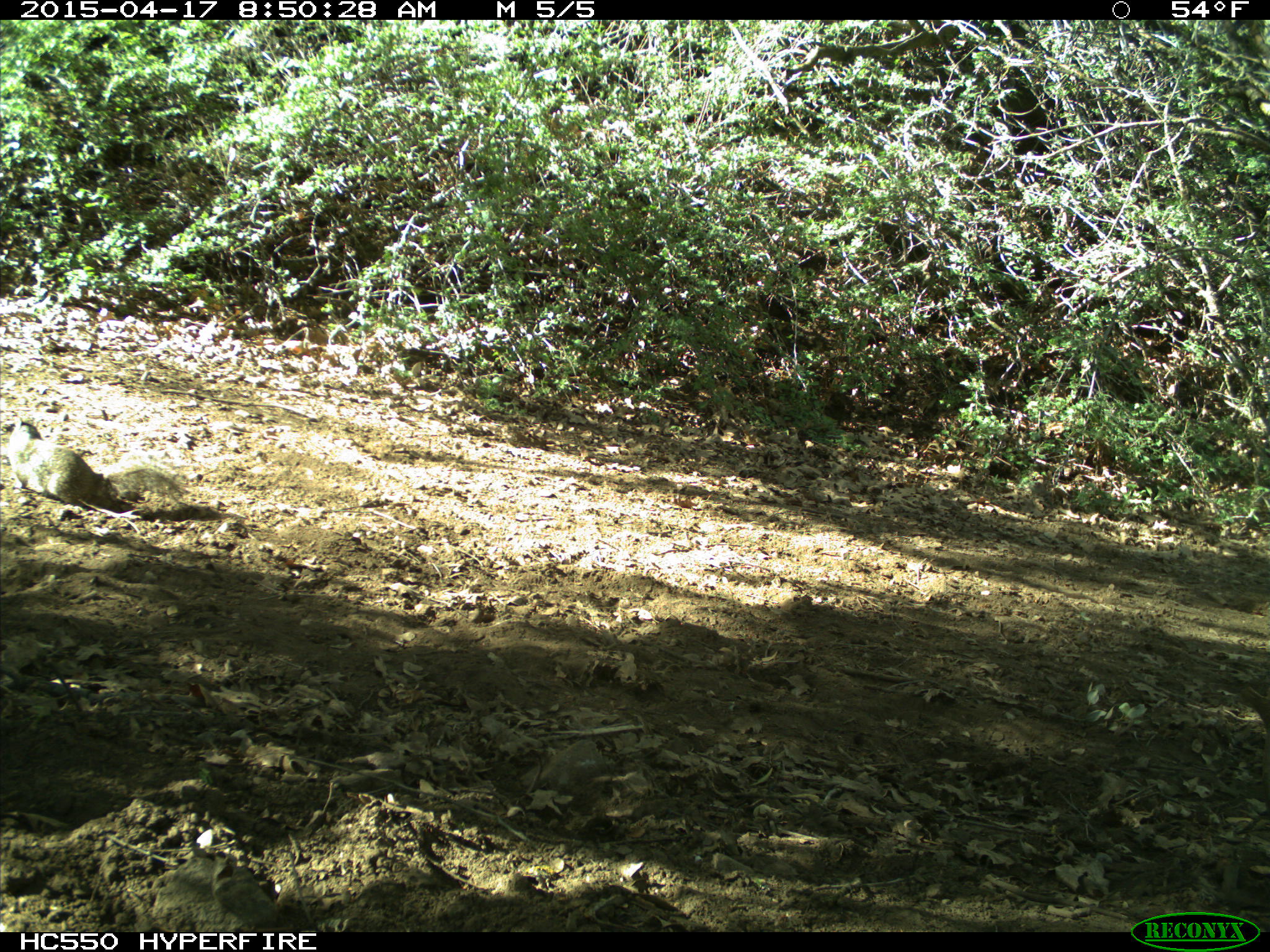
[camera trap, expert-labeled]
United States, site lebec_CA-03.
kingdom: Animalia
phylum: Chordata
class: Mammalia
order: Rodentia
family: Sciuridae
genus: Otospermophilus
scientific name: Otospermophilus beecheyi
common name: california ground squirrel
Otospermophilus beecheyi (california ground squirrel).